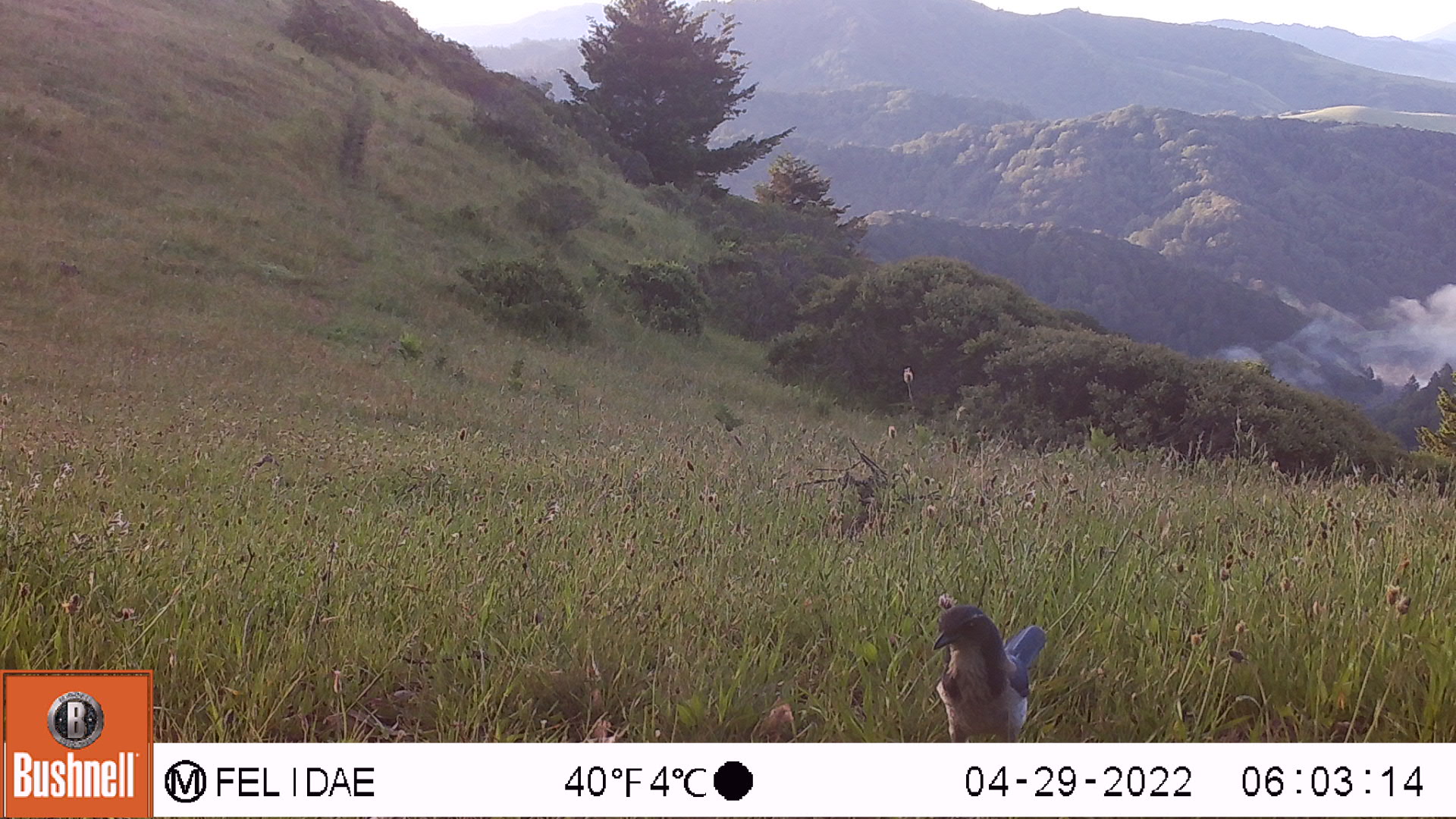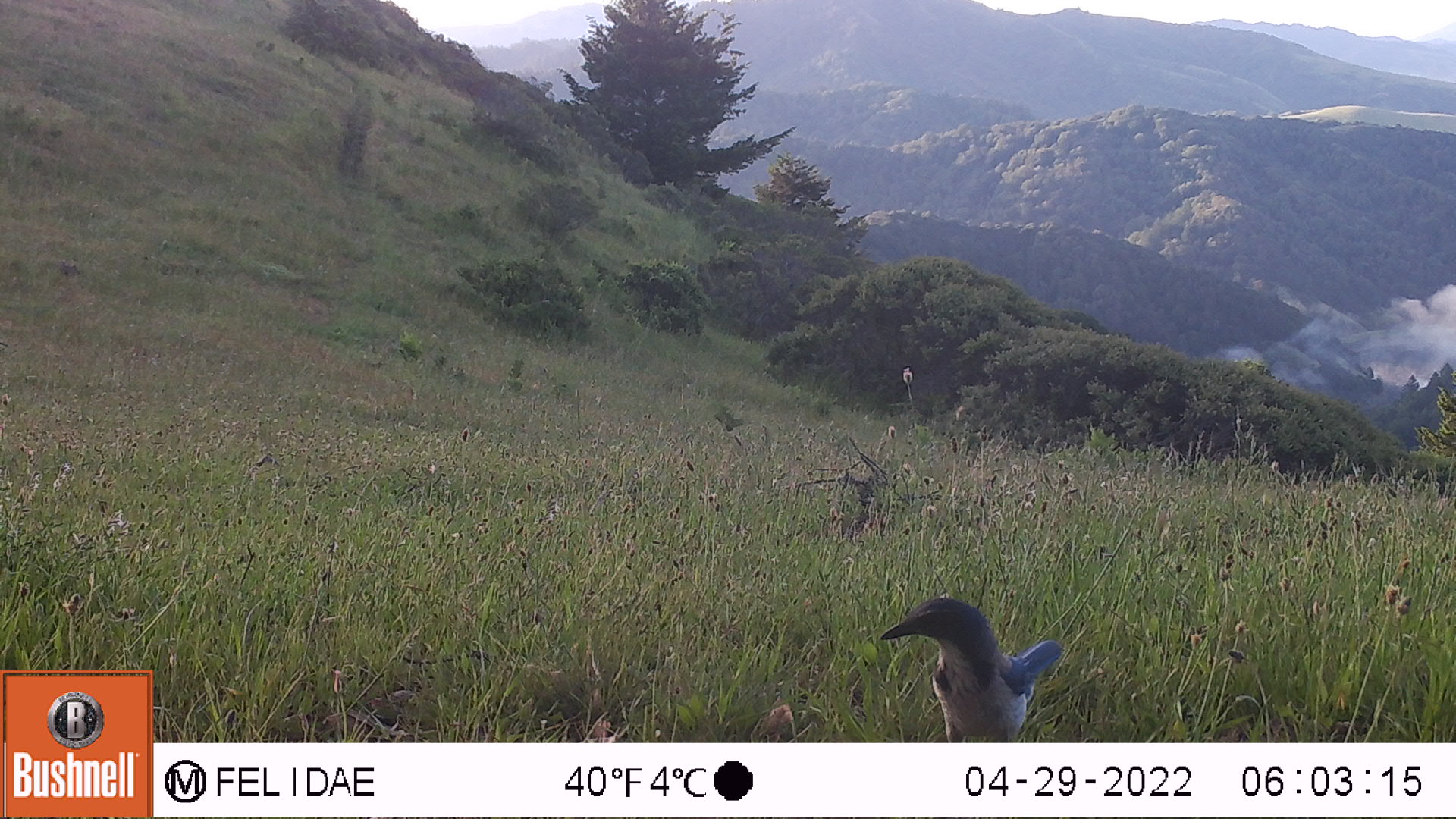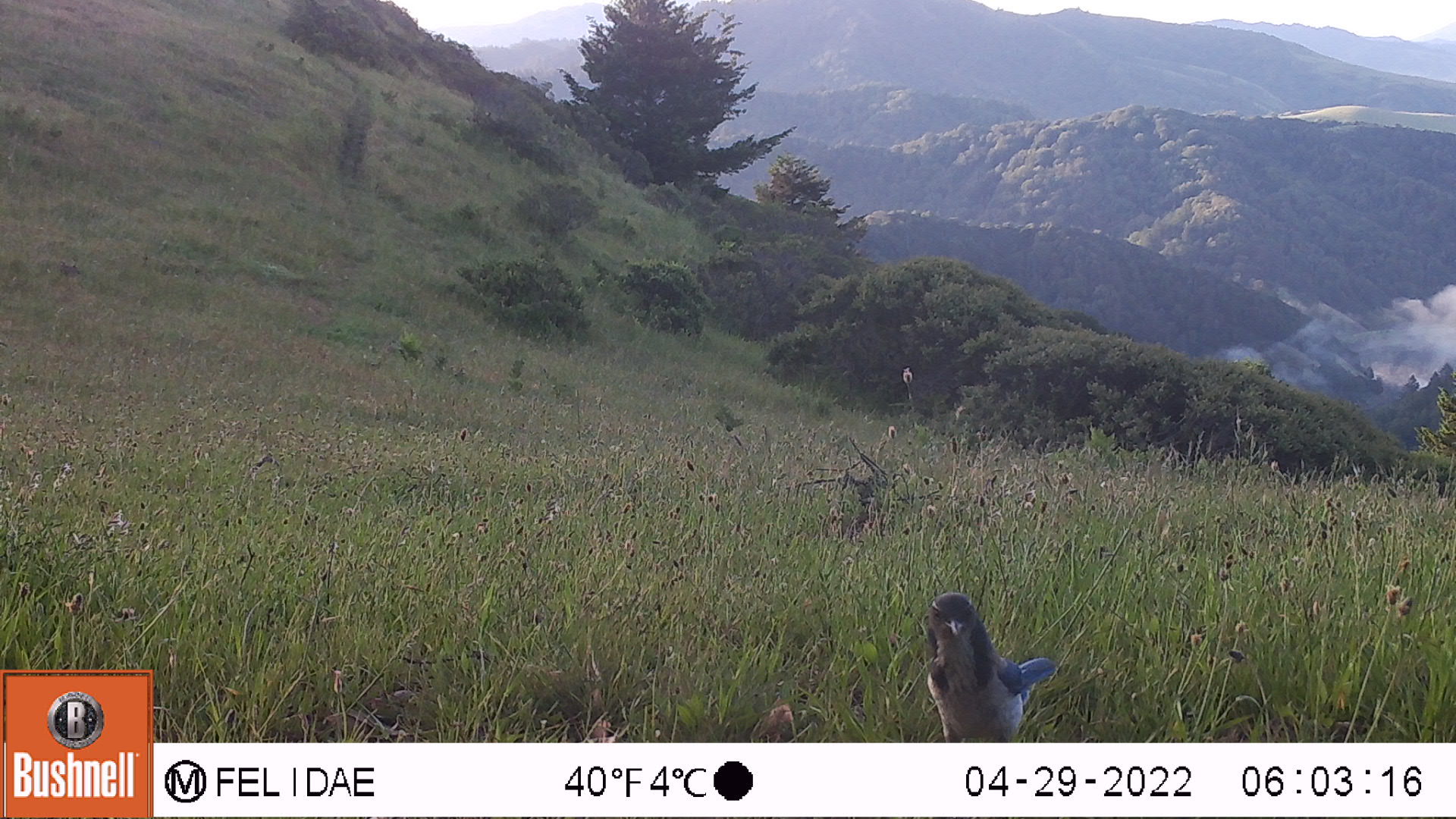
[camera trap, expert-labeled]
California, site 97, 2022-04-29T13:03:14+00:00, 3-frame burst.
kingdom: Animalia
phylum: Chordata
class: Aves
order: Passeriformes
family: Corvidae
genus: Aphelocoma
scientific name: Aphelocoma californica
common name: california scrub jay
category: western scrub-jay